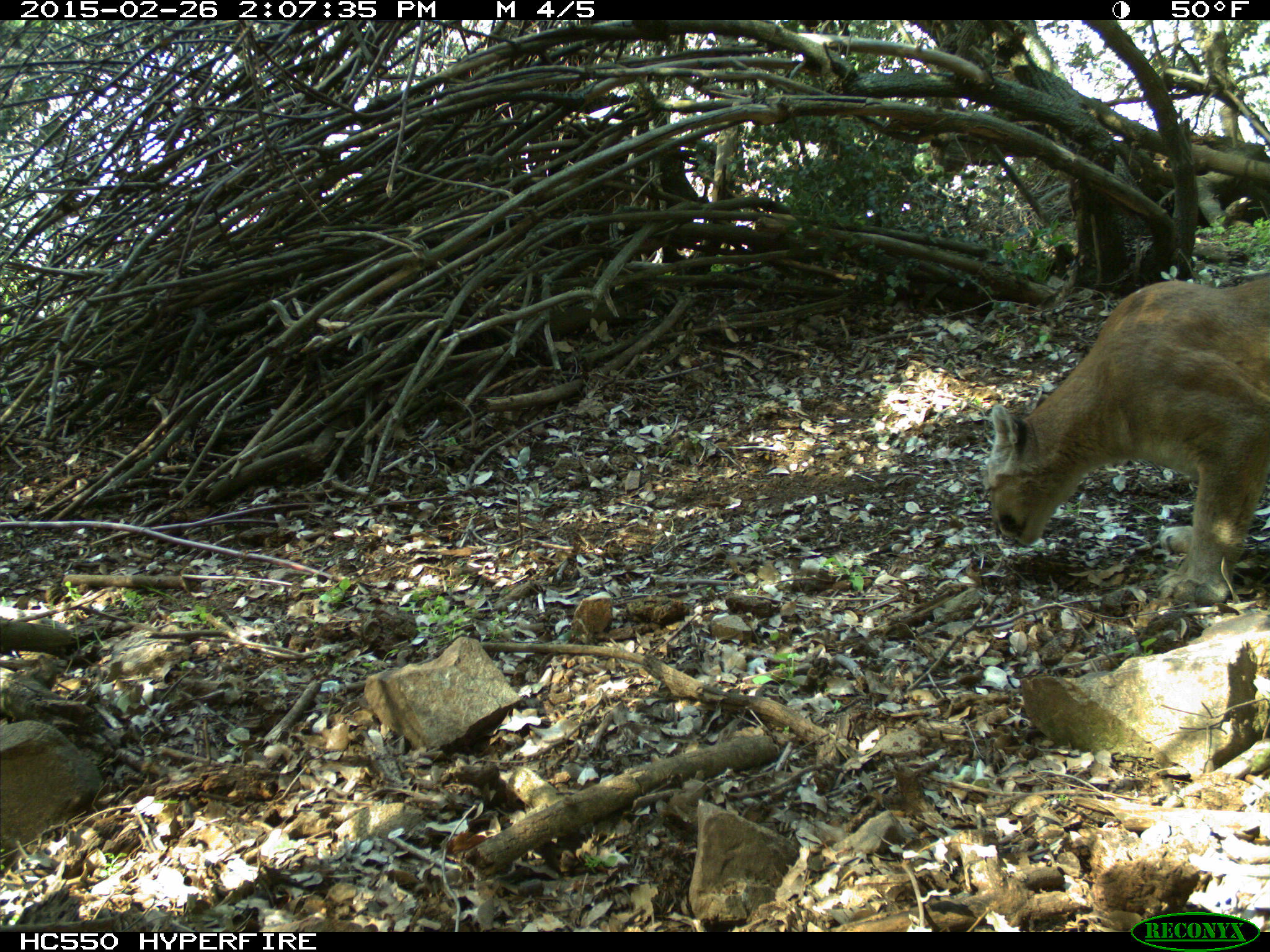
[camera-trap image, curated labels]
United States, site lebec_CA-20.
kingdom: Animalia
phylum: Chordata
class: Mammalia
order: Carnivora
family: Felidae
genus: Puma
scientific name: Puma concolor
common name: mountain lion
Puma concolor (mountain lion).